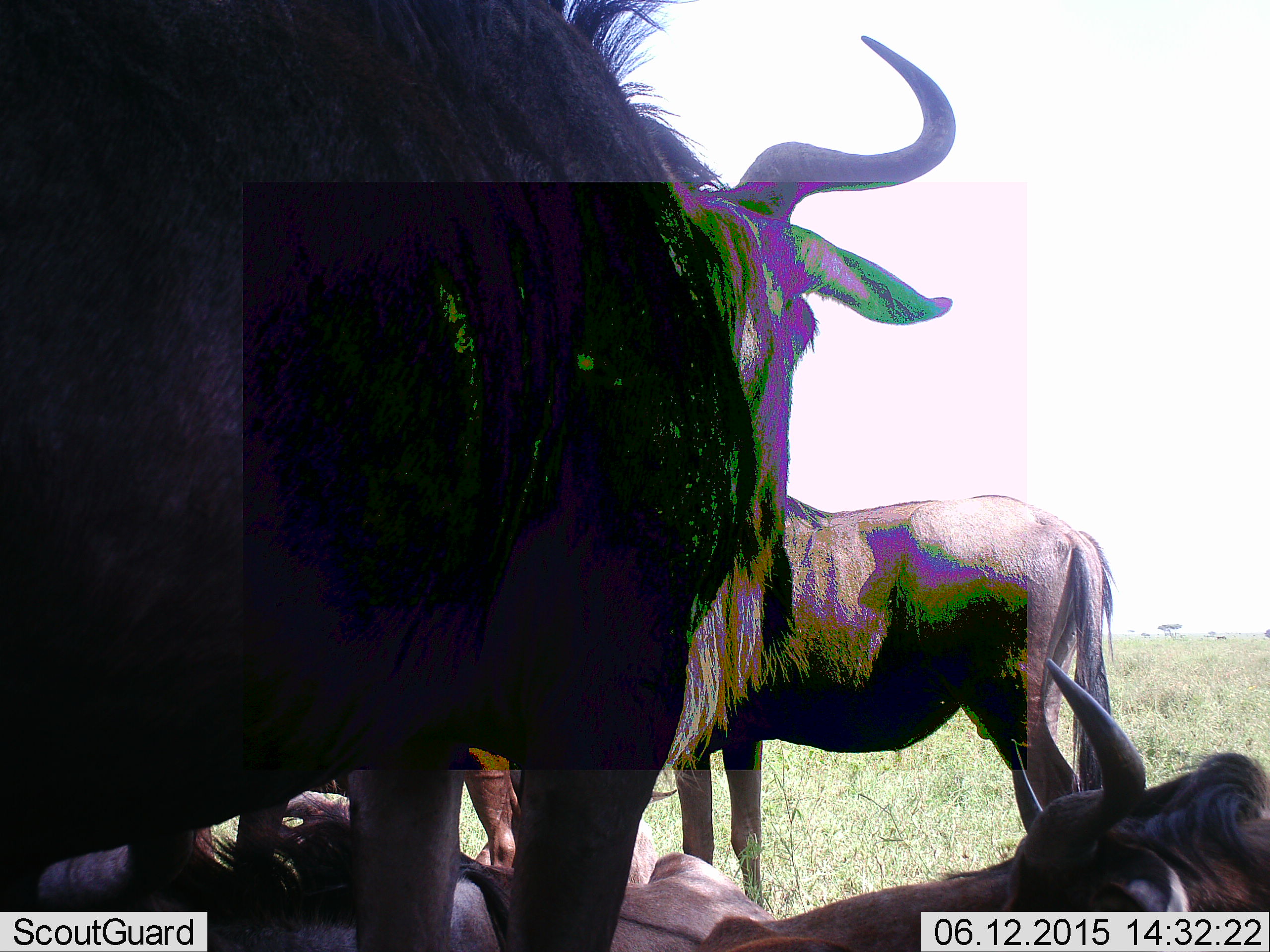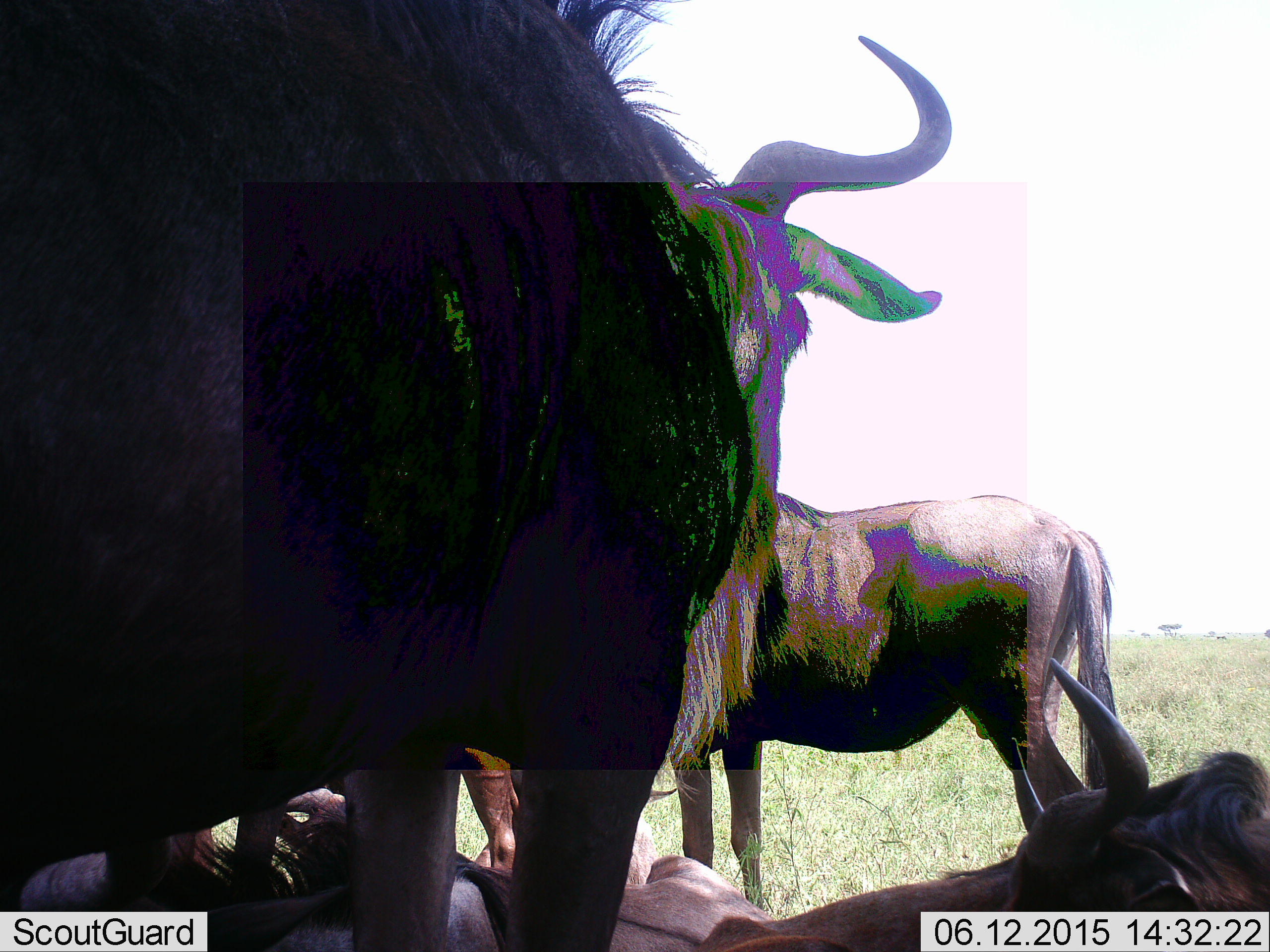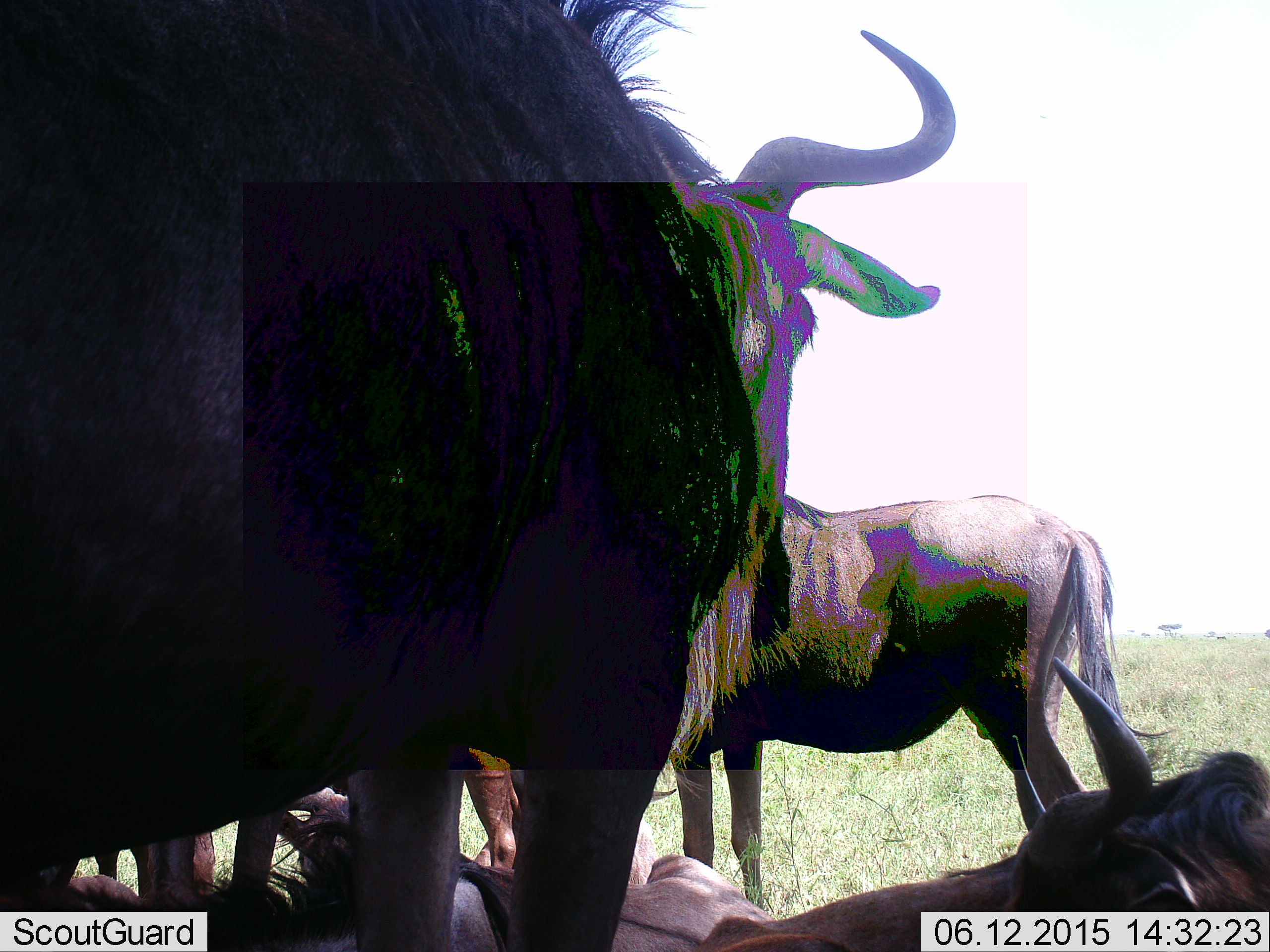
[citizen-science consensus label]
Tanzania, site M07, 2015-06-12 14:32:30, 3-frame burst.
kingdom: Animalia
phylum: Chordata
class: Mammalia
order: Artiodactyla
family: Bovidae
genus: Connochaetes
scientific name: Connochaetes taurinus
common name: blue wildebeest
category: wildebeest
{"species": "wildebeest (blue wildebeest) (Connochaetes taurinus)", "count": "4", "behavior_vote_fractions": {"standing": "70%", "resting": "90%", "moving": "10%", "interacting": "0%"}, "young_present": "0%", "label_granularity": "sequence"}